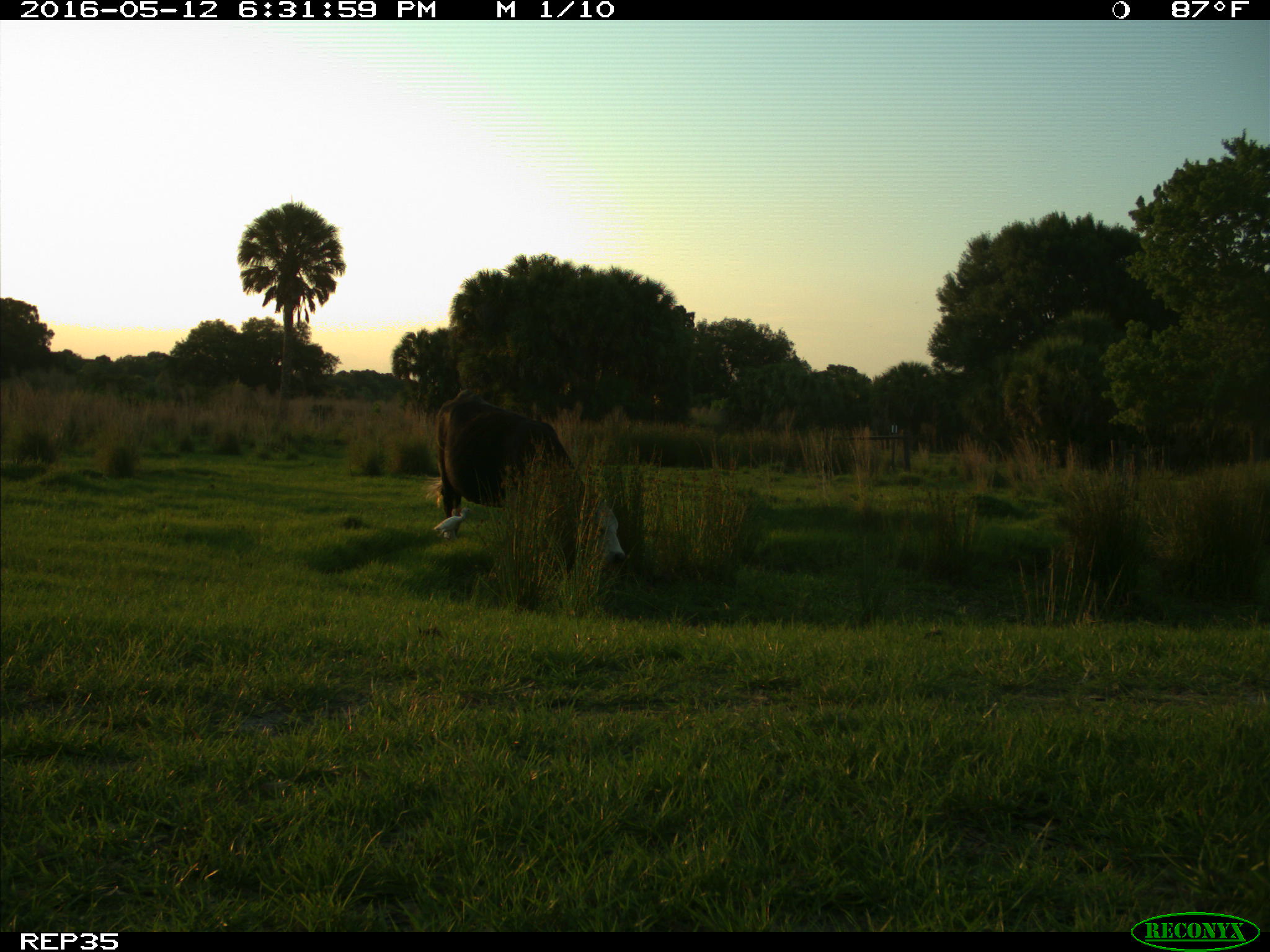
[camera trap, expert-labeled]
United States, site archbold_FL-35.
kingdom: Animalia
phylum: Chordata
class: Mammalia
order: Artiodactyla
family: Bovidae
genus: Bos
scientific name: Bos taurus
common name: domestic cow